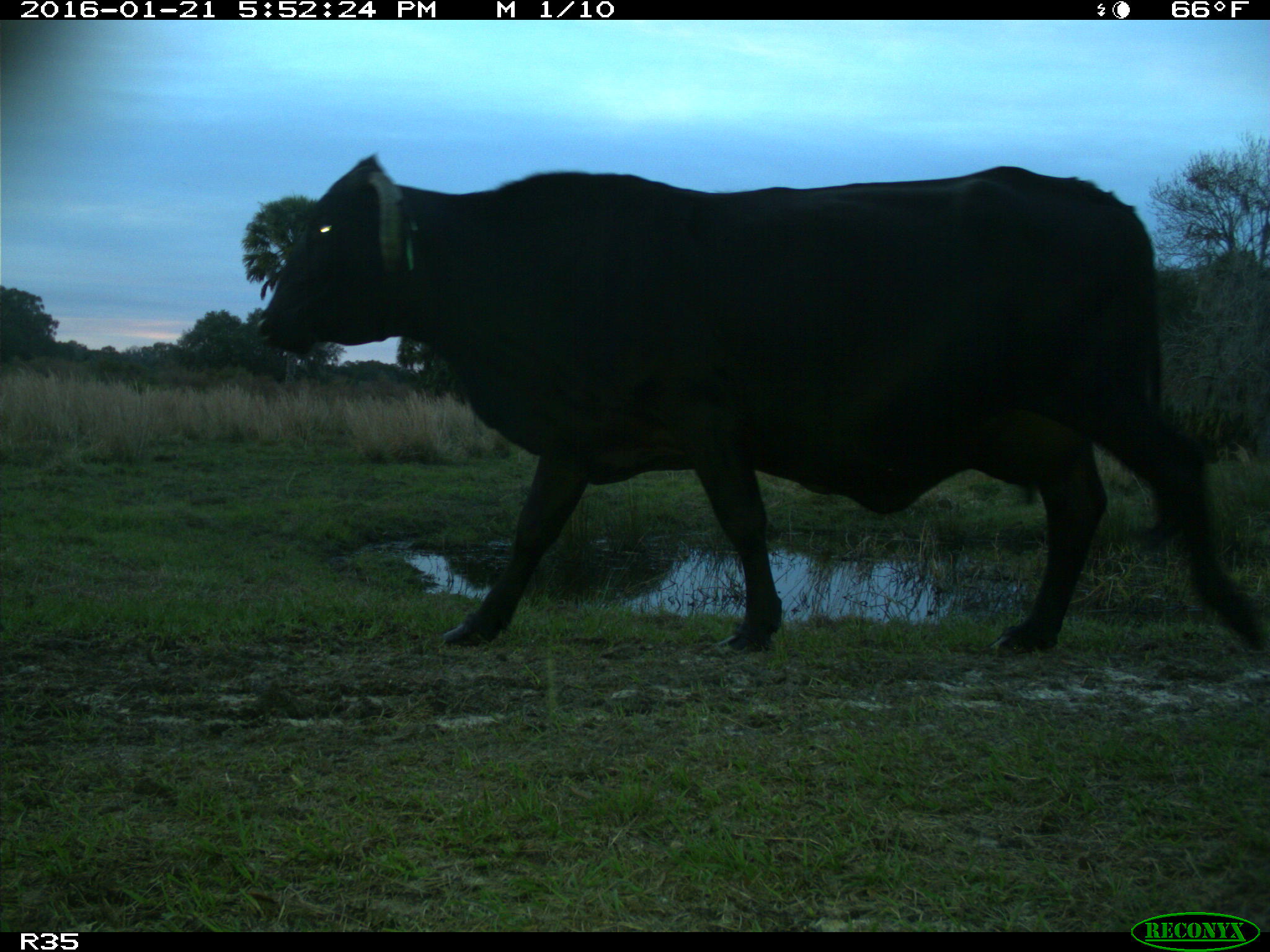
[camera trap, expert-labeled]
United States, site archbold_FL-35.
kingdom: Animalia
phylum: Chordata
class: Mammalia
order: Artiodactyla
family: Bovidae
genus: Bos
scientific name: Bos taurus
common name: domestic cow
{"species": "Bos taurus (domestic cow)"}